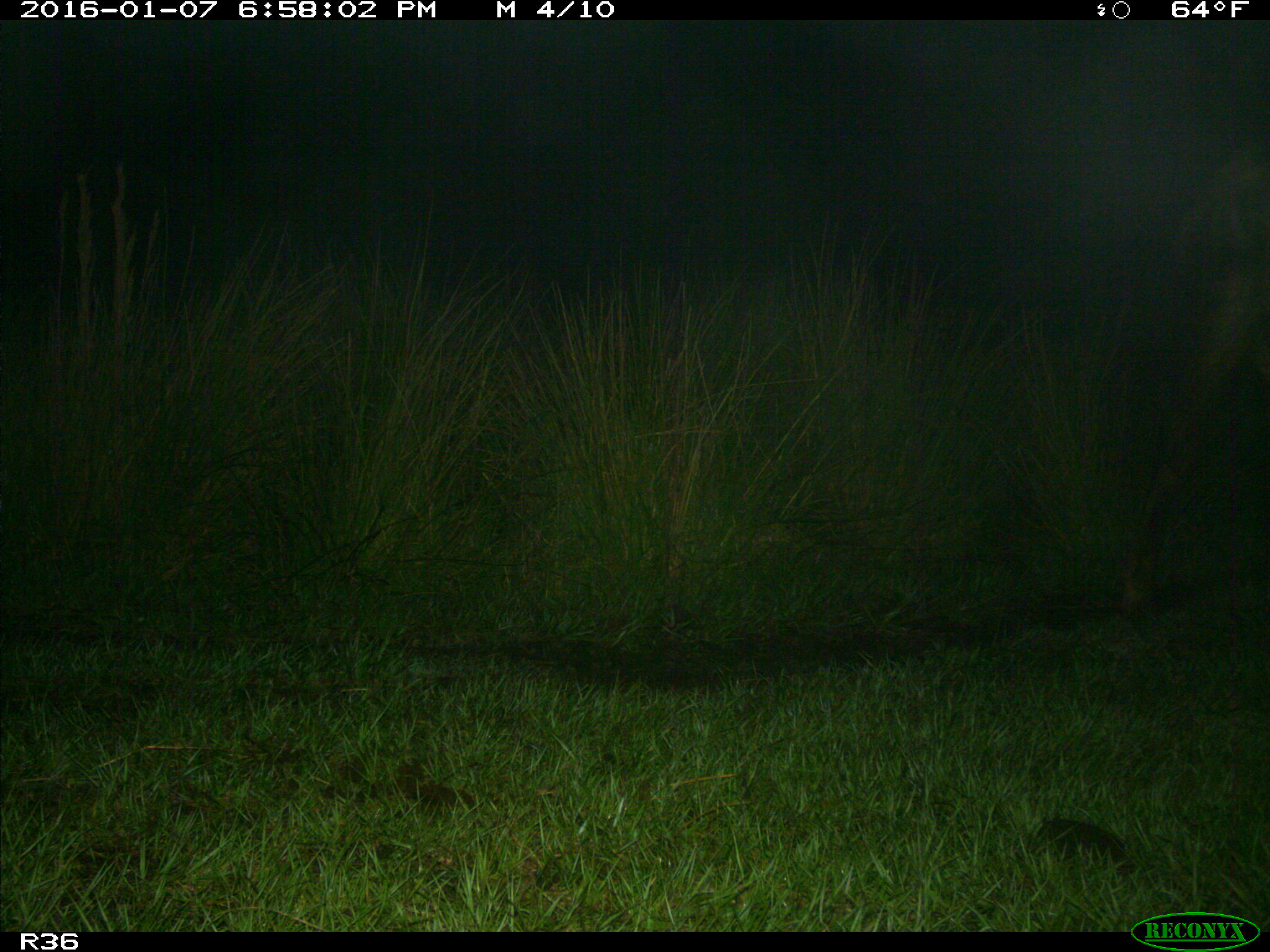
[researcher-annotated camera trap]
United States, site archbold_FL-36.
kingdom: Animalia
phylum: Chordata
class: Mammalia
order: Artiodactyla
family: Bovidae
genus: Bos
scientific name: Bos taurus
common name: domestic cow